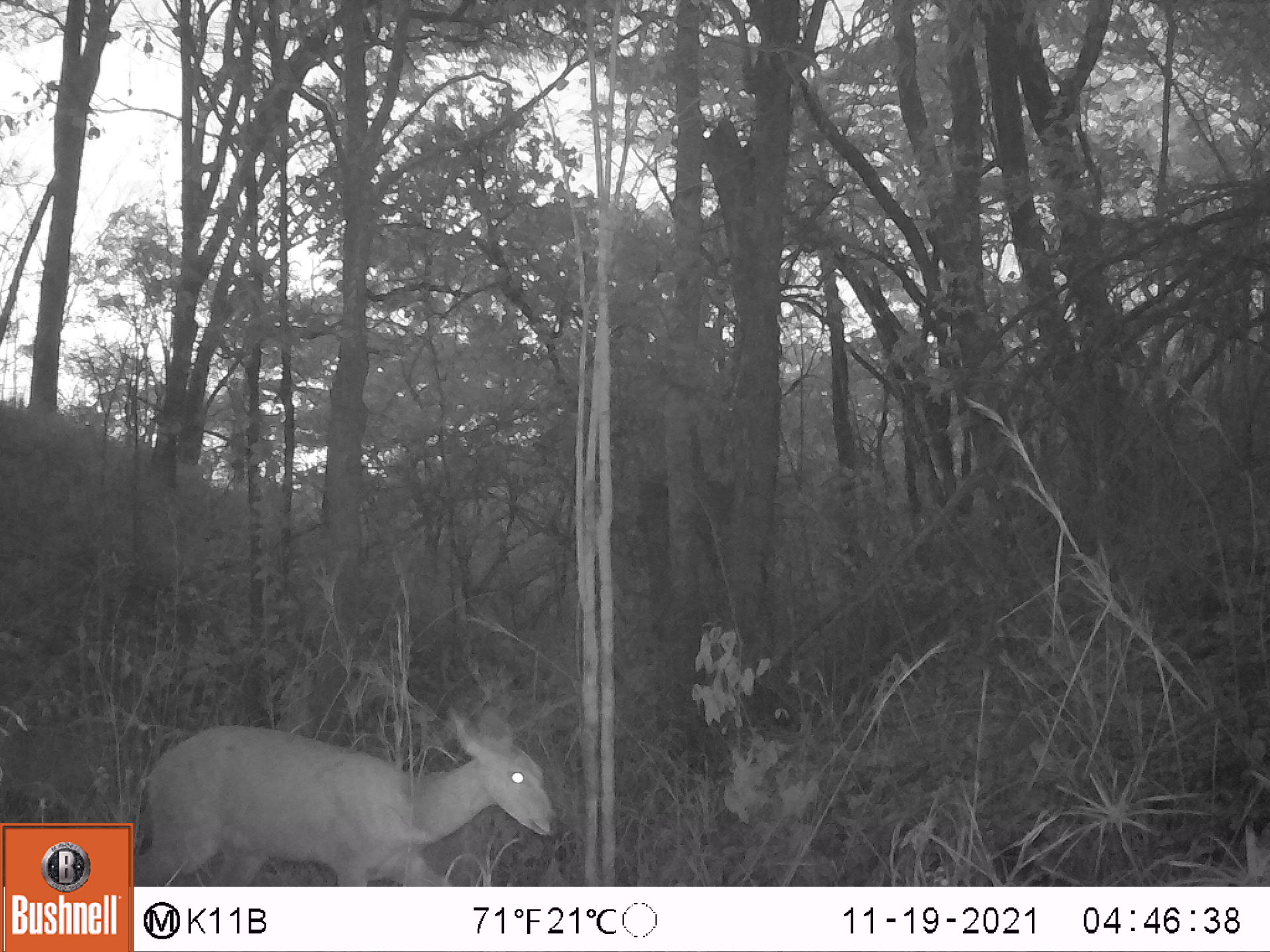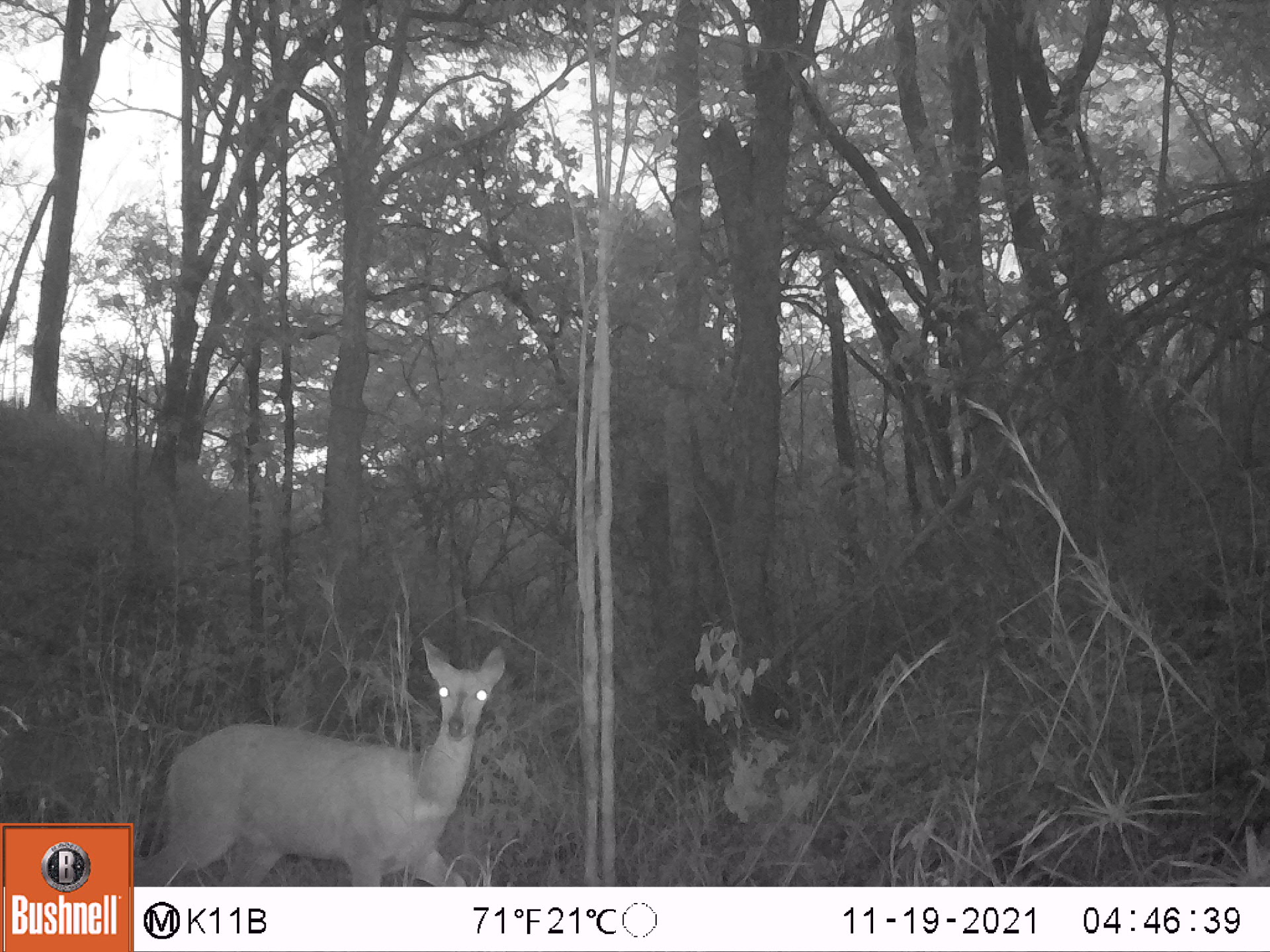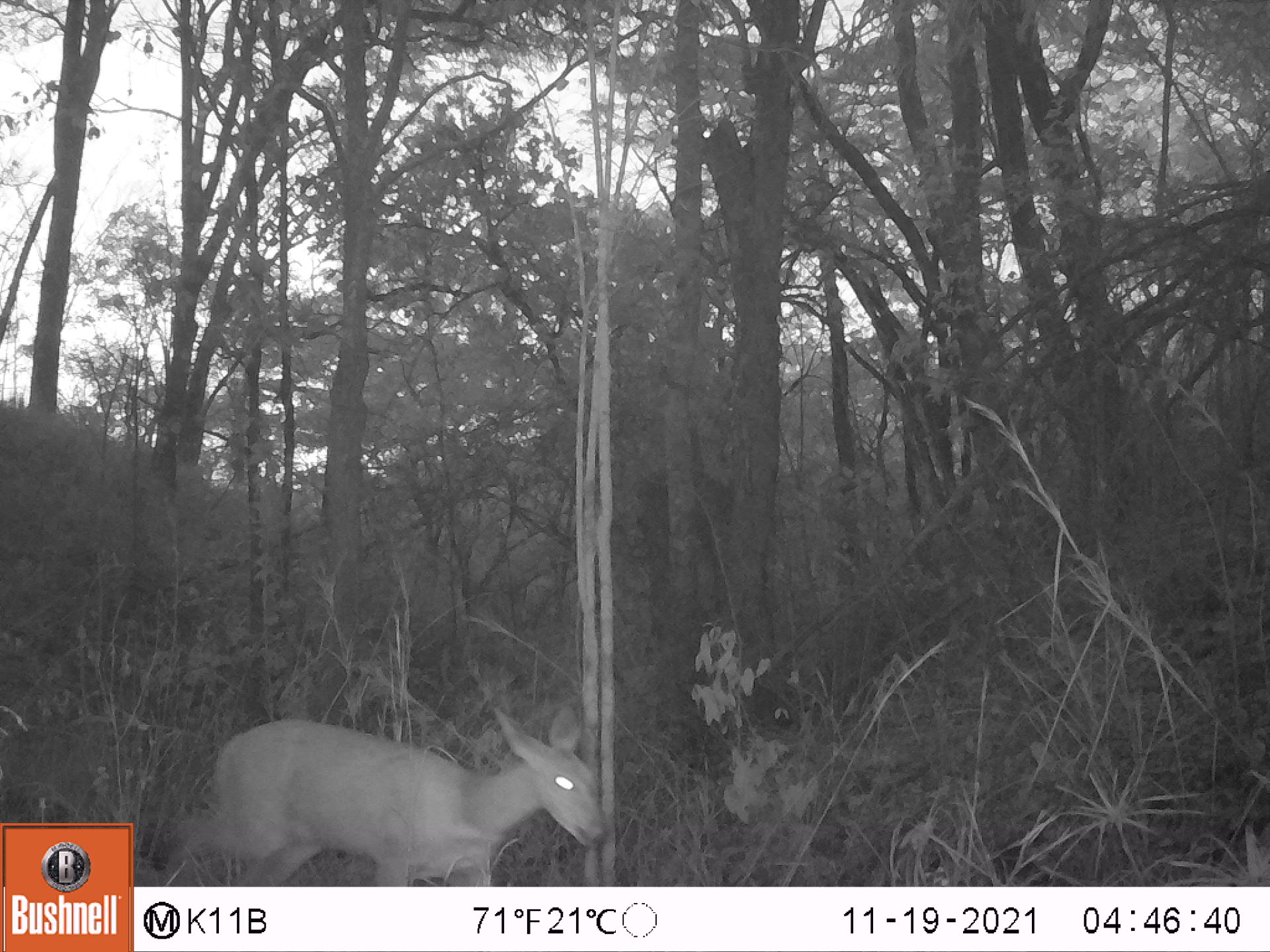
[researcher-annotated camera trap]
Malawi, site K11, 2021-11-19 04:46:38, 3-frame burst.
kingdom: Animalia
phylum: Chordata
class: Mammalia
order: Artiodactyla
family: Bovidae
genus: Tragelaphus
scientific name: Tragelaphus sylvaticus sylvaticus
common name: cape bushbuck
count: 1